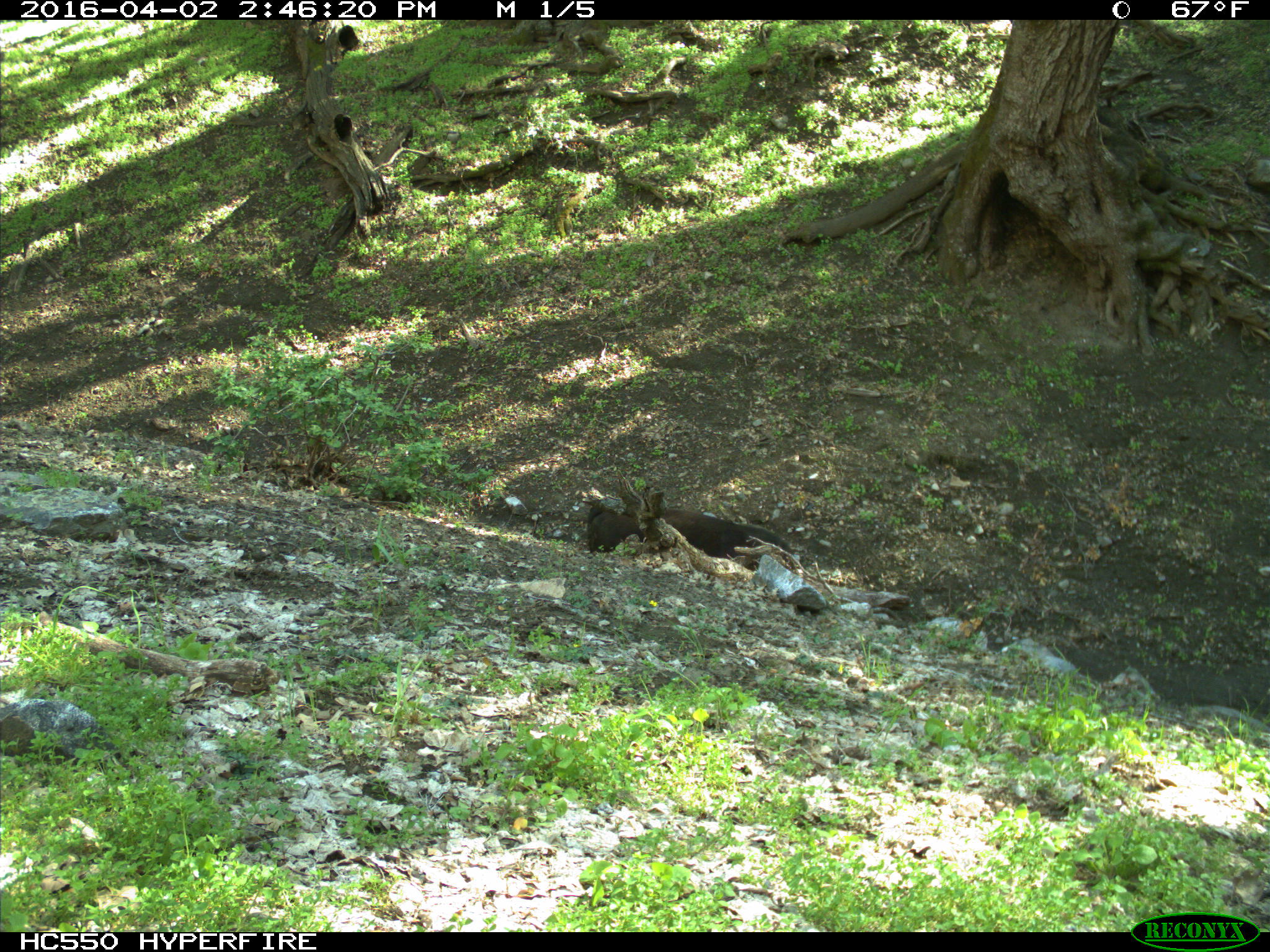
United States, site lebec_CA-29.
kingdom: Animalia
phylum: Chordata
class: Mammalia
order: Artiodactyla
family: Bovidae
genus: Bos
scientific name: Bos taurus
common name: domestic cow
Bos taurus (domestic cow).